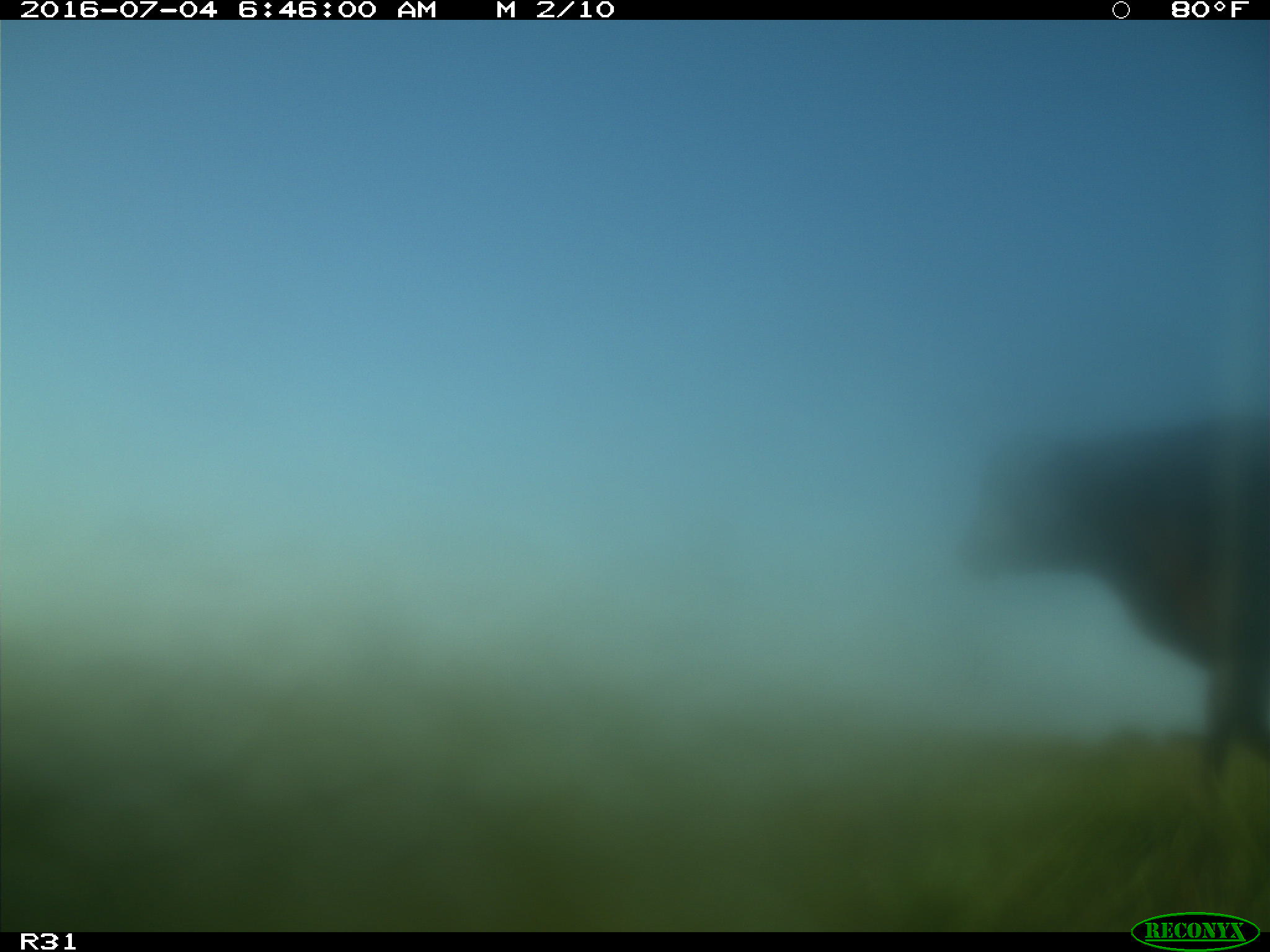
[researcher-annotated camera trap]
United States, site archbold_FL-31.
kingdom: Animalia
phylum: Chordata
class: Mammalia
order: Artiodactyla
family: Bovidae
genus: Bos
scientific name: Bos taurus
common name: domestic cow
Bos taurus (domestic cow).